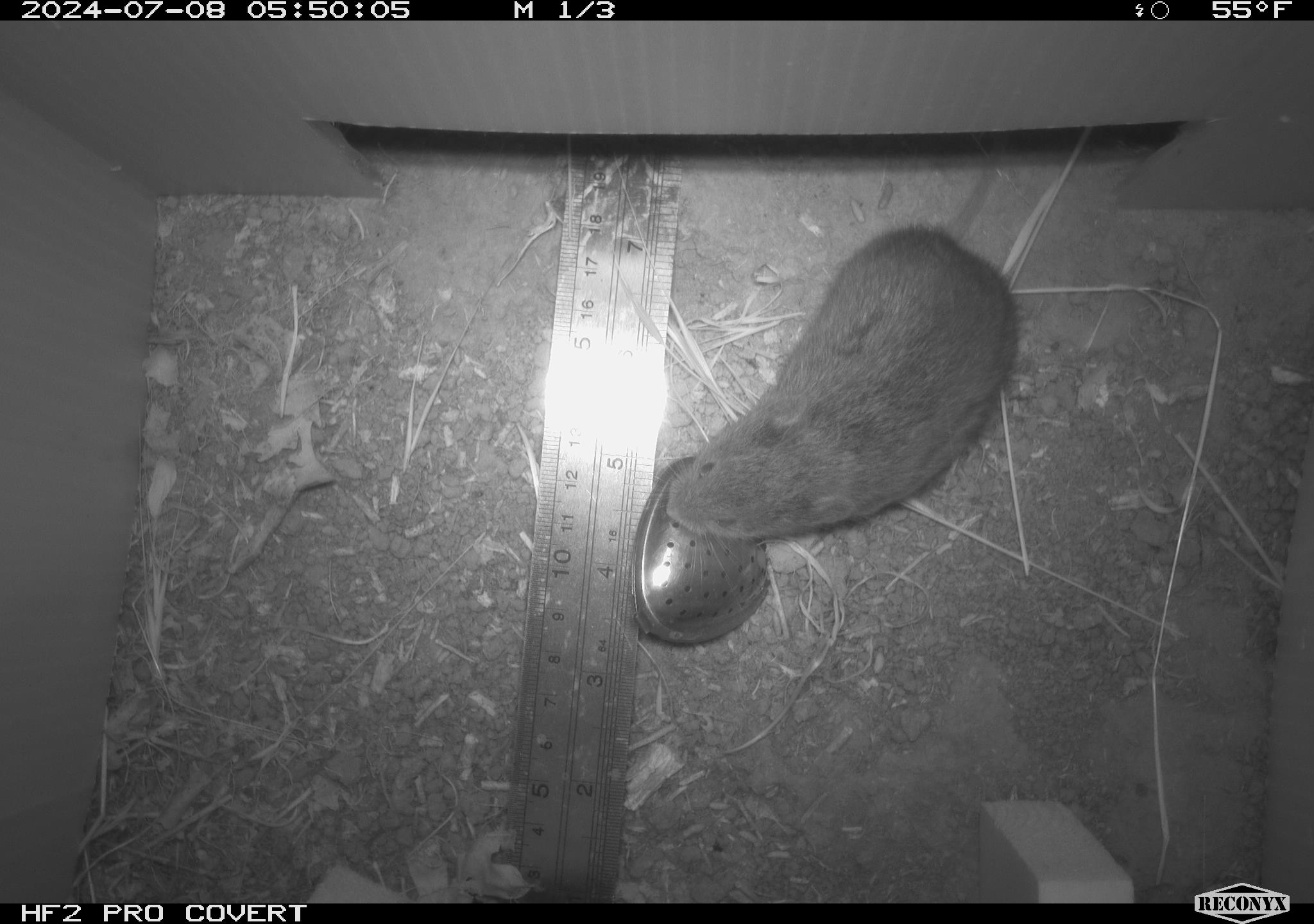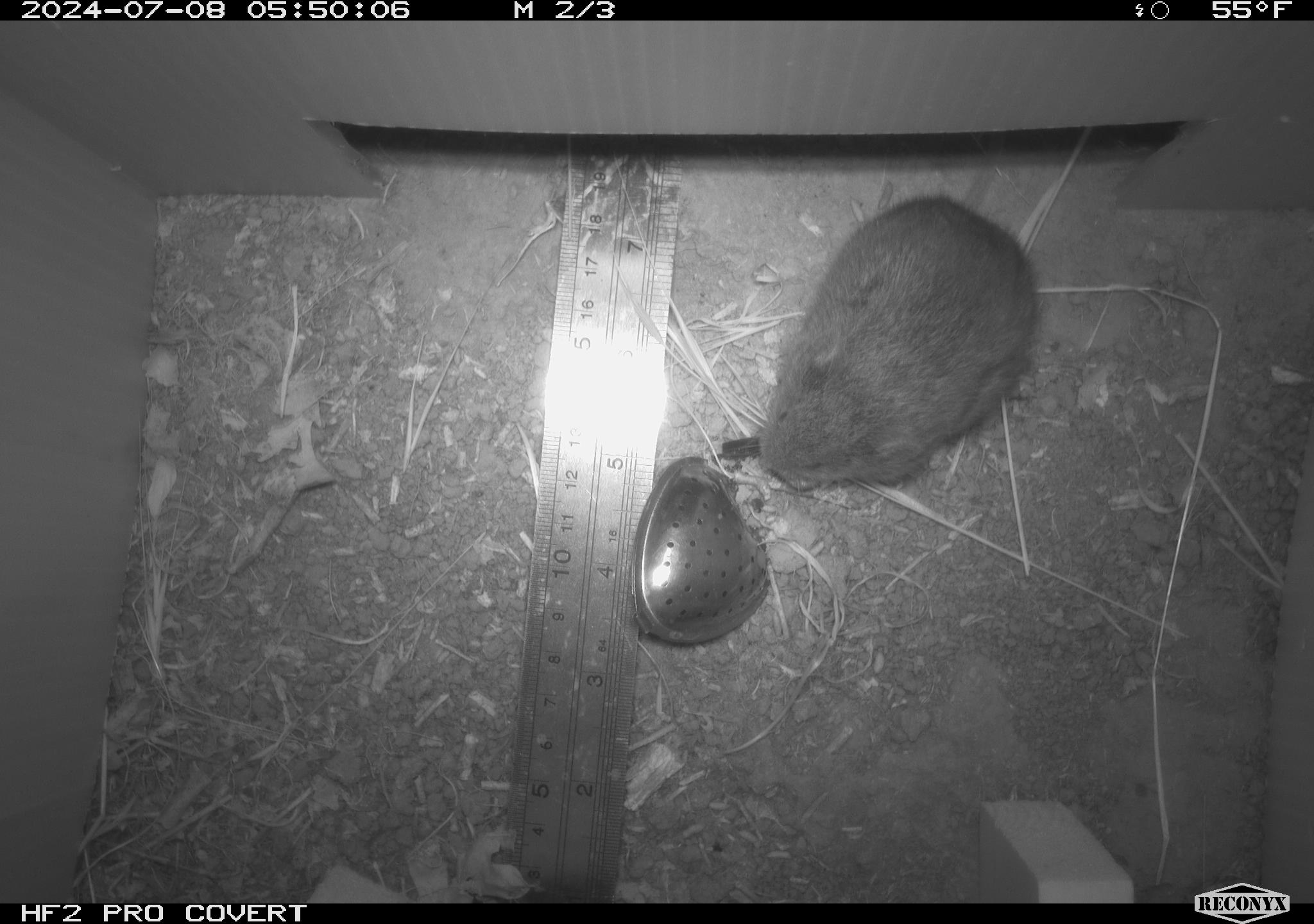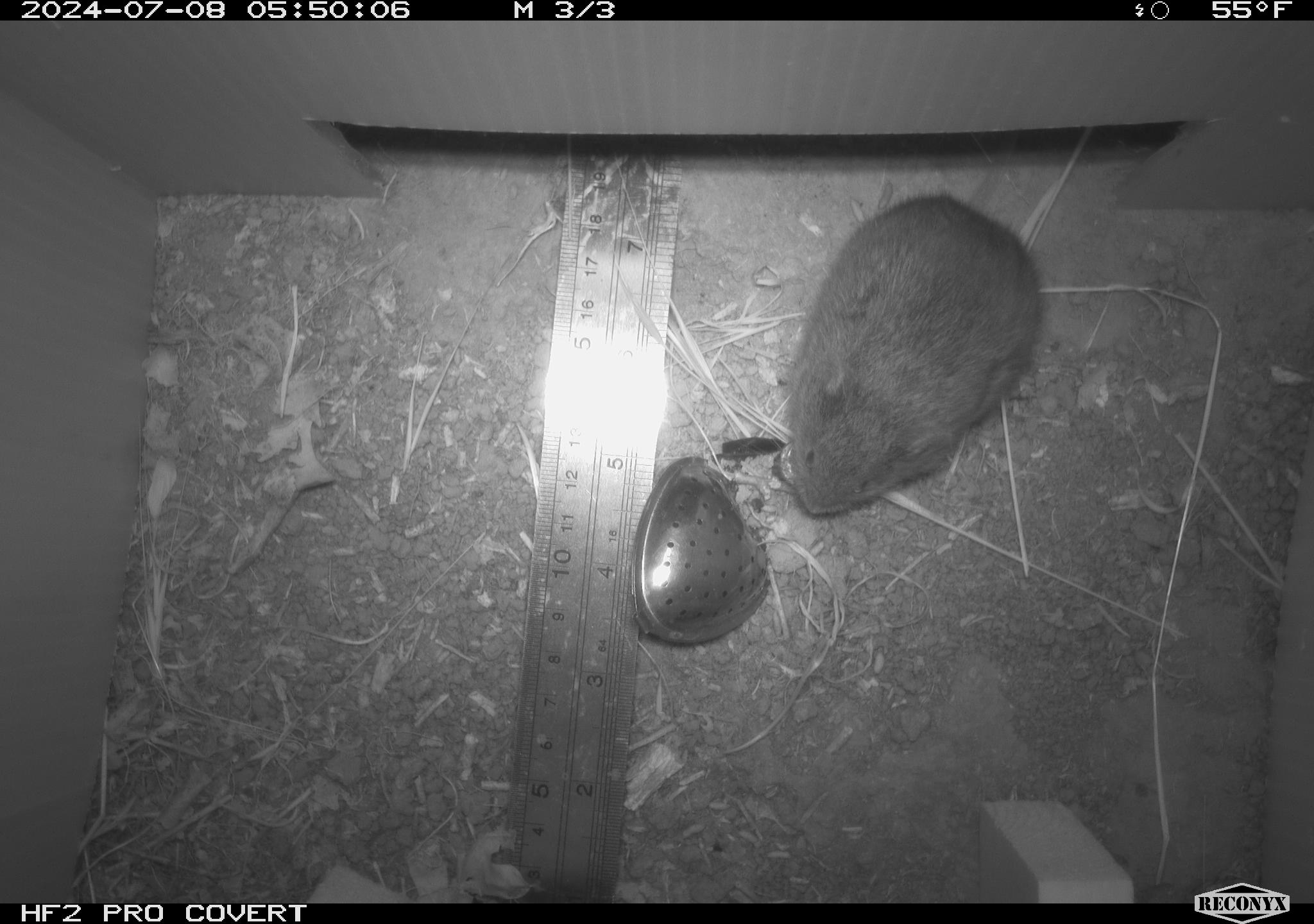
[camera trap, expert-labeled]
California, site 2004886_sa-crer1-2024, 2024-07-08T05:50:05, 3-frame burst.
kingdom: Animalia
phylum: Chordata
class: Mammalia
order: Rodentia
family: Cricetidae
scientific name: Arvicolinae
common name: voles, lemmings, and muskrats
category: arvicolinae subfamily